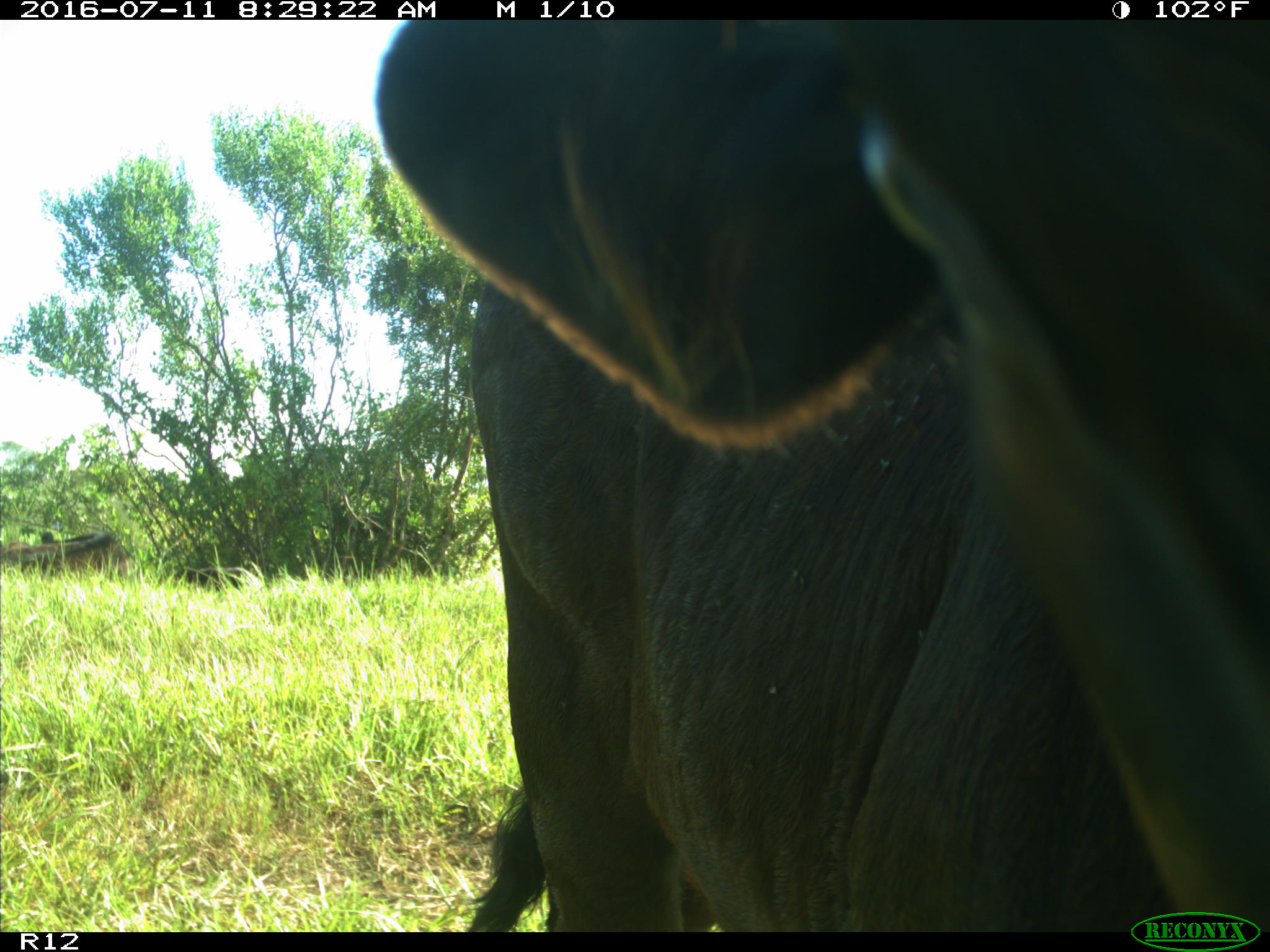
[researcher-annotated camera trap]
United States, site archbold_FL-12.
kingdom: Animalia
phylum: Chordata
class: Mammalia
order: Artiodactyla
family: Bovidae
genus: Bos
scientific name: Bos taurus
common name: domestic cow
Bos taurus (domestic cow).